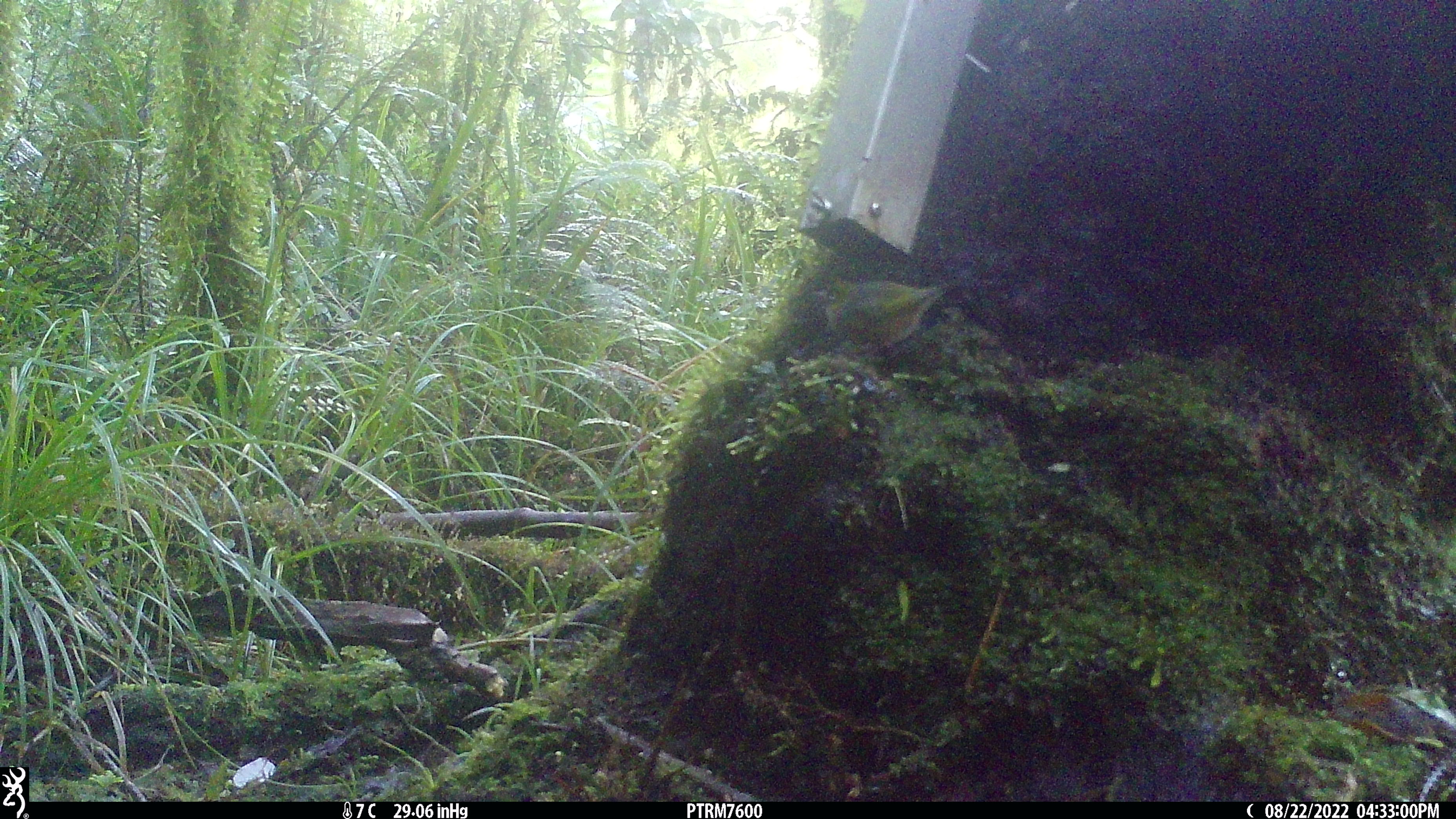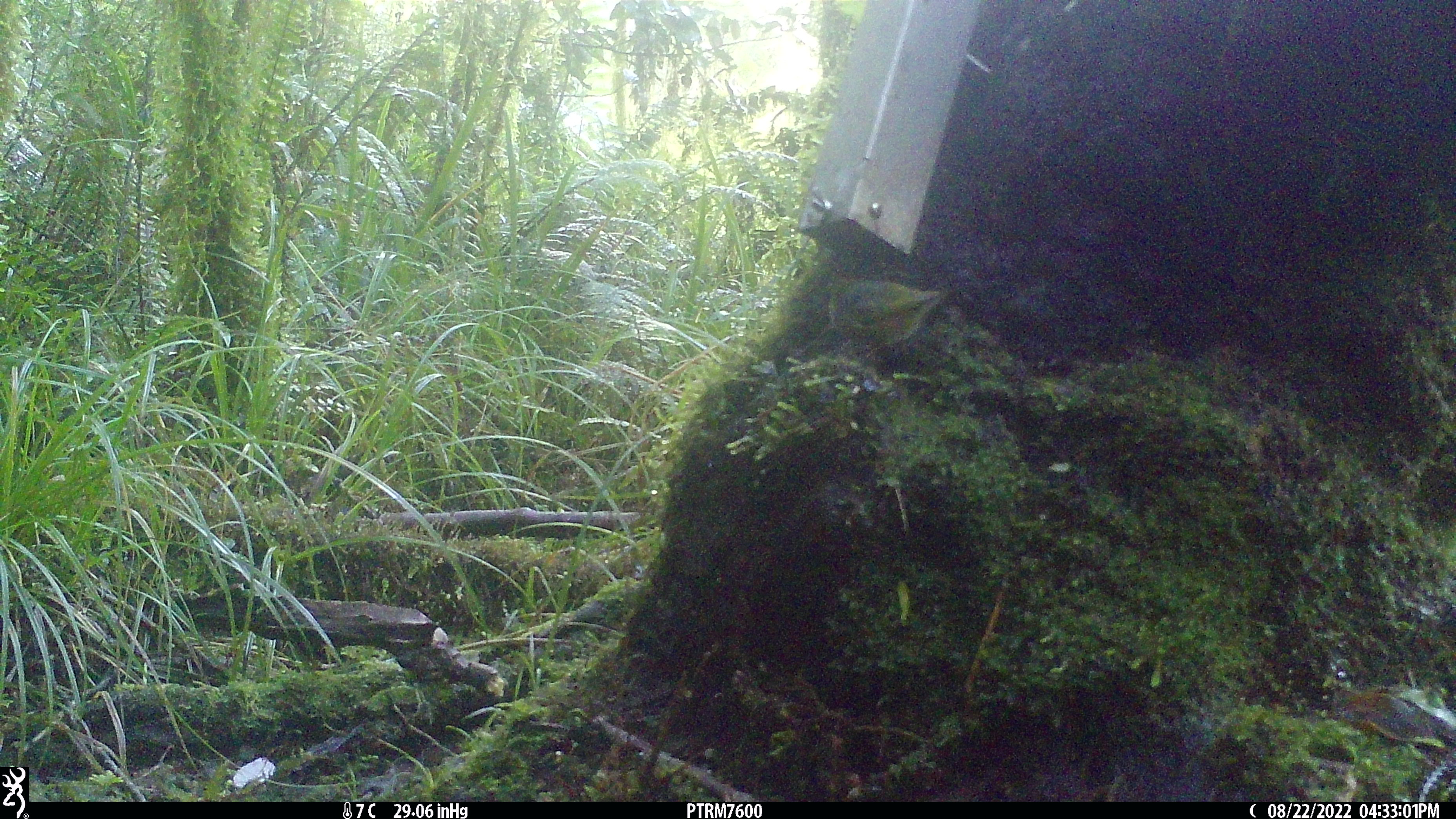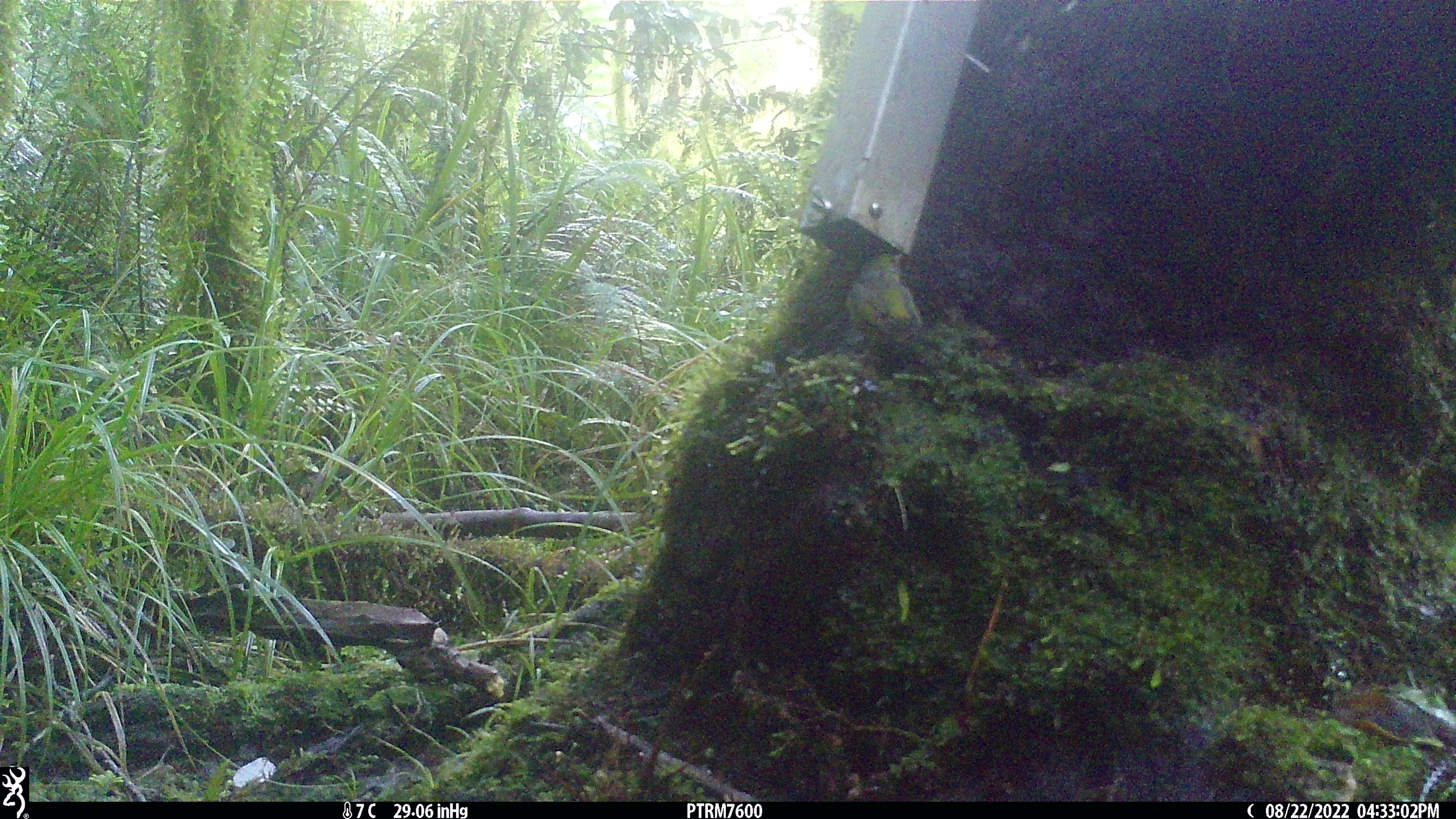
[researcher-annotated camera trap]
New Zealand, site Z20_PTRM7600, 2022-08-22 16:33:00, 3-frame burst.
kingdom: Animalia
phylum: Chordata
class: Aves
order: Passeriformes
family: Zosteropidae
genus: Zosterops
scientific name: Zosterops lateralis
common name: silvereye